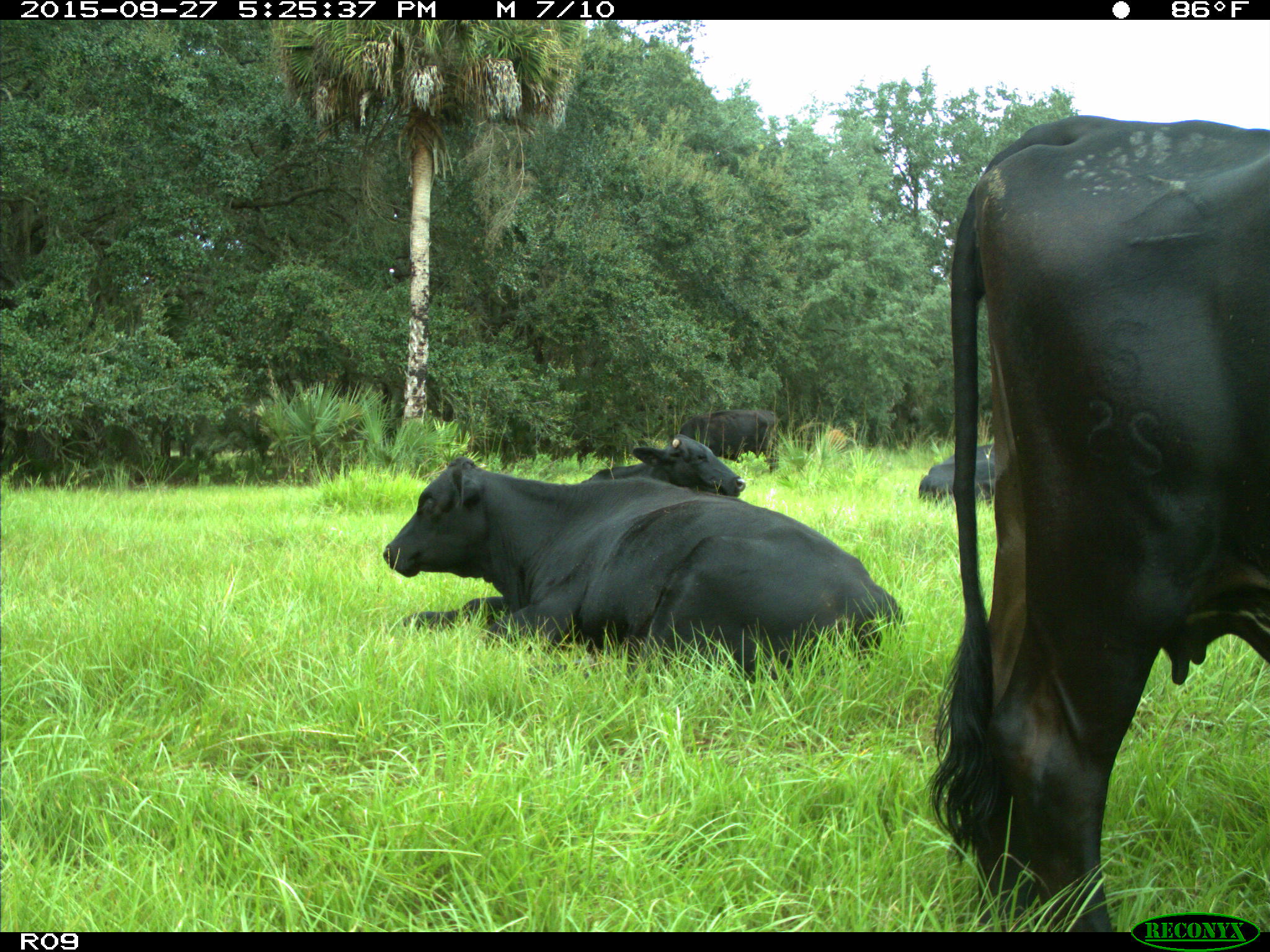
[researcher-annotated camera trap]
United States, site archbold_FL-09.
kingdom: Animalia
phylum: Chordata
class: Mammalia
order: Artiodactyla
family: Bovidae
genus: Bos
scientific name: Bos taurus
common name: domestic cow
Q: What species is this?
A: Bos taurus (domestic cow).